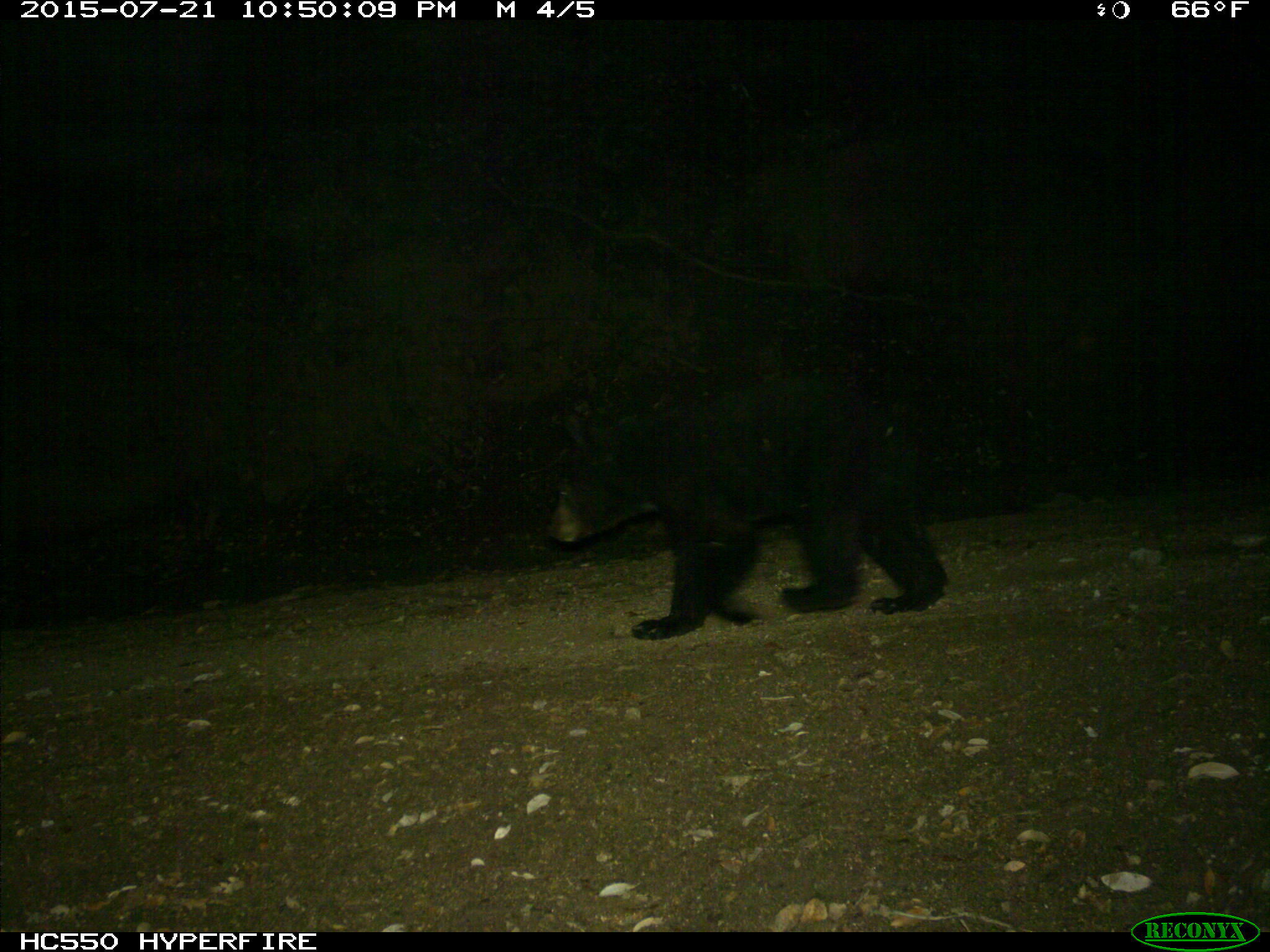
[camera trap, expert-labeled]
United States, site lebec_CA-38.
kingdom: Animalia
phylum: Chordata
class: Mammalia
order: Carnivora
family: Ursidae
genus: Ursus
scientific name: Ursus americanus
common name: american black bear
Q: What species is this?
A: Ursus americanus (american black bear).